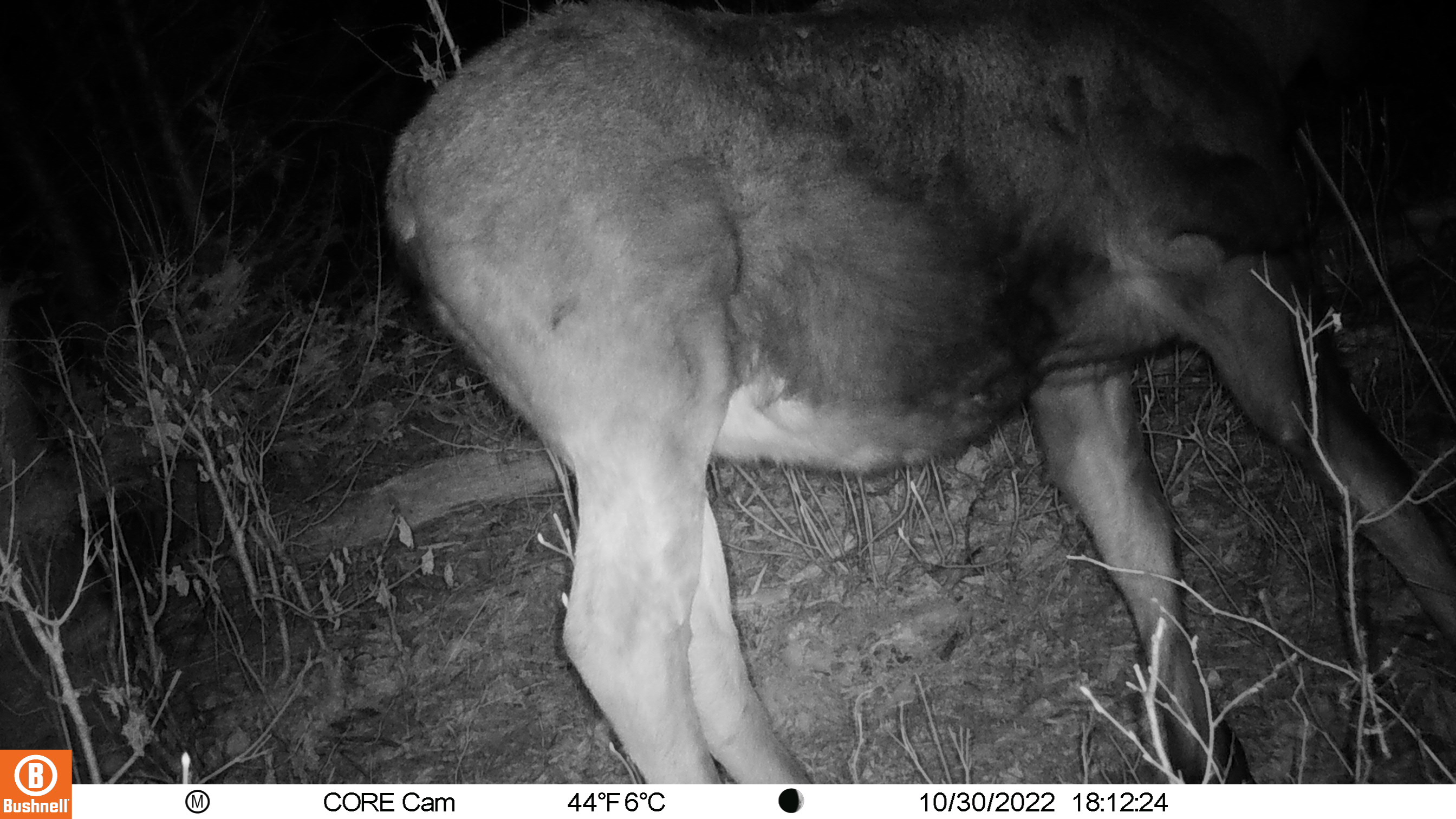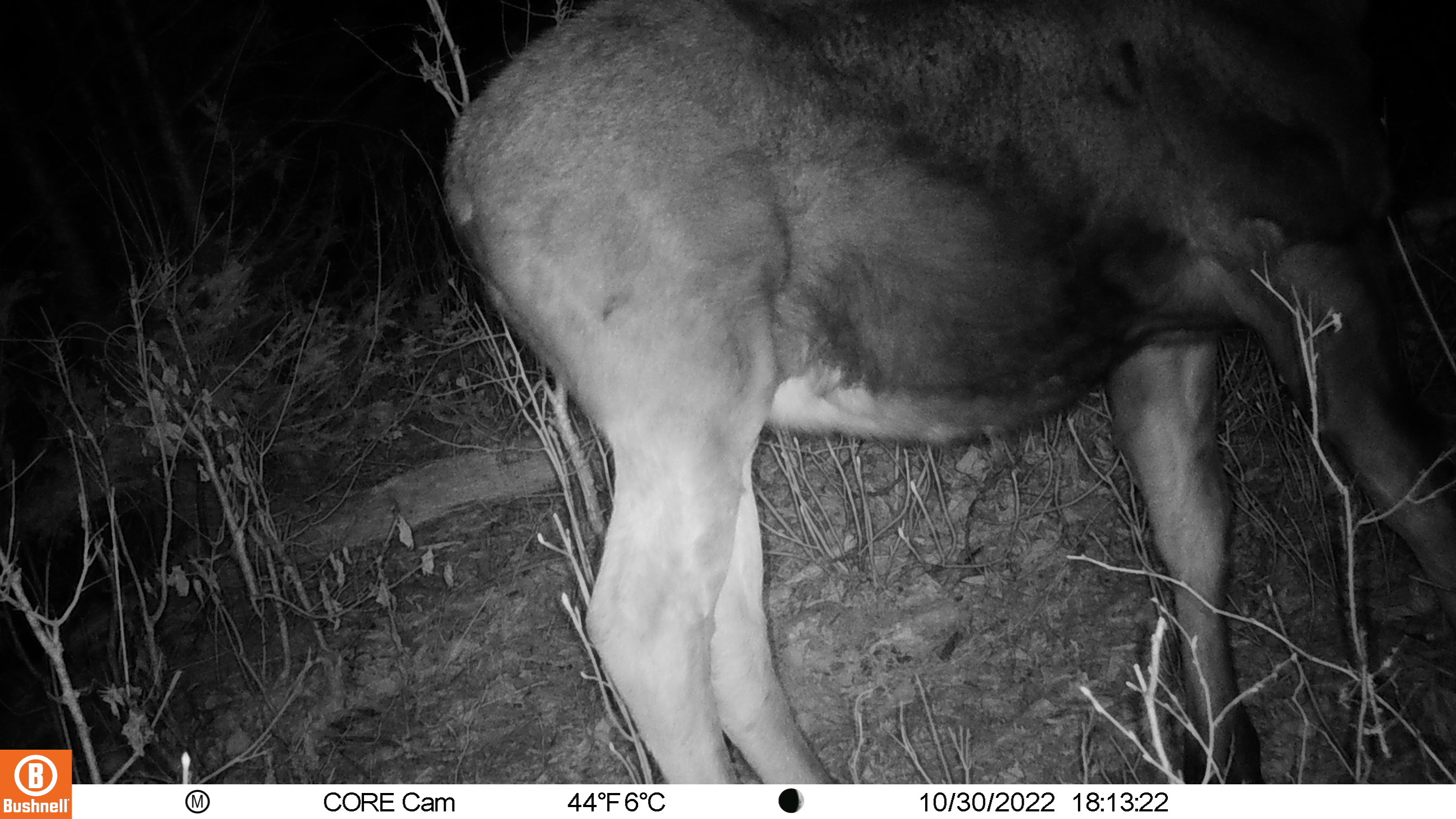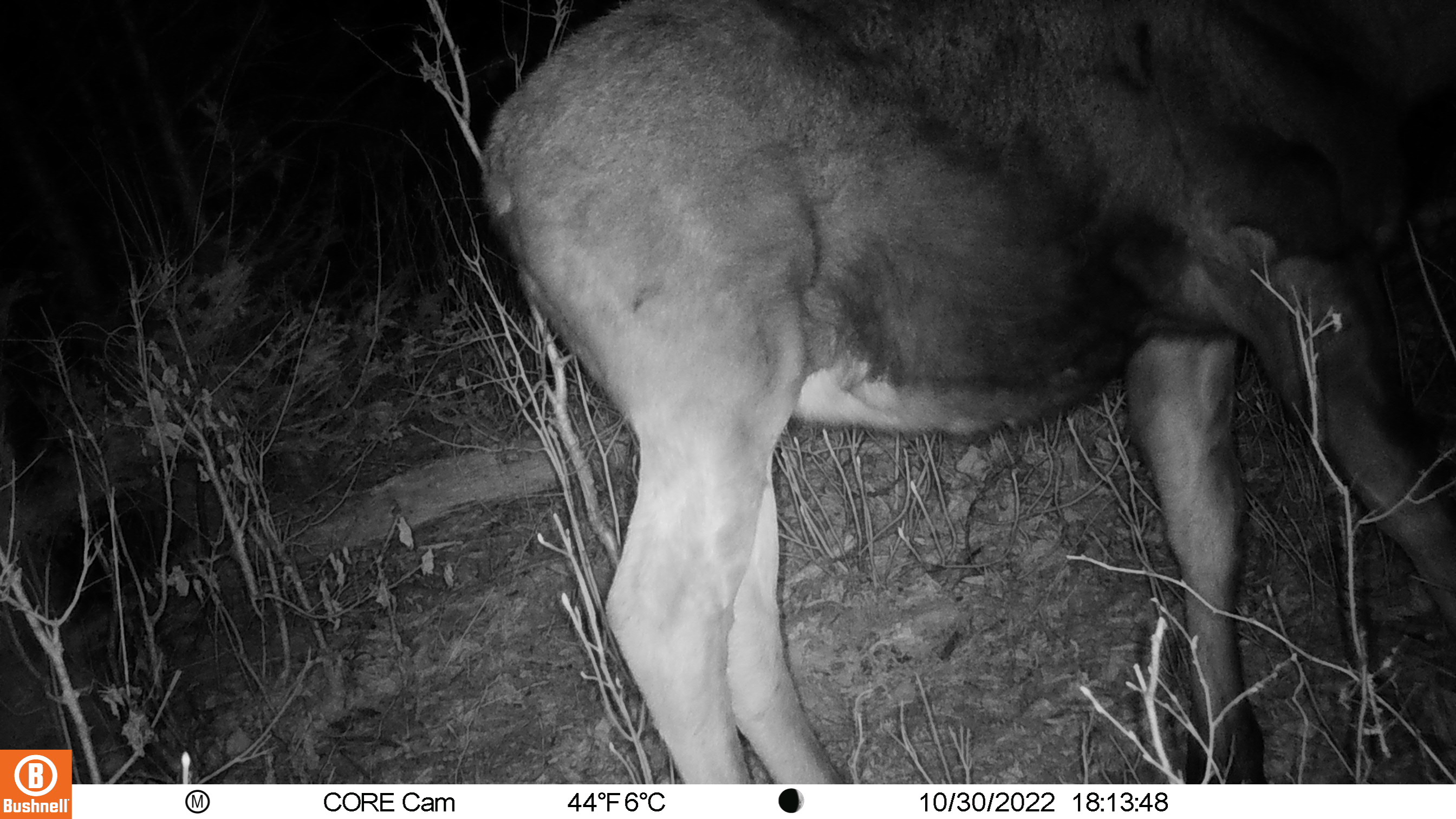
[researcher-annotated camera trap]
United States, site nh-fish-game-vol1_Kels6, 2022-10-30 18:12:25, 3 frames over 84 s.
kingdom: Animalia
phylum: Chordata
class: Mammalia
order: Artiodactyla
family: Cervidae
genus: Alces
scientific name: Alces alces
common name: moose